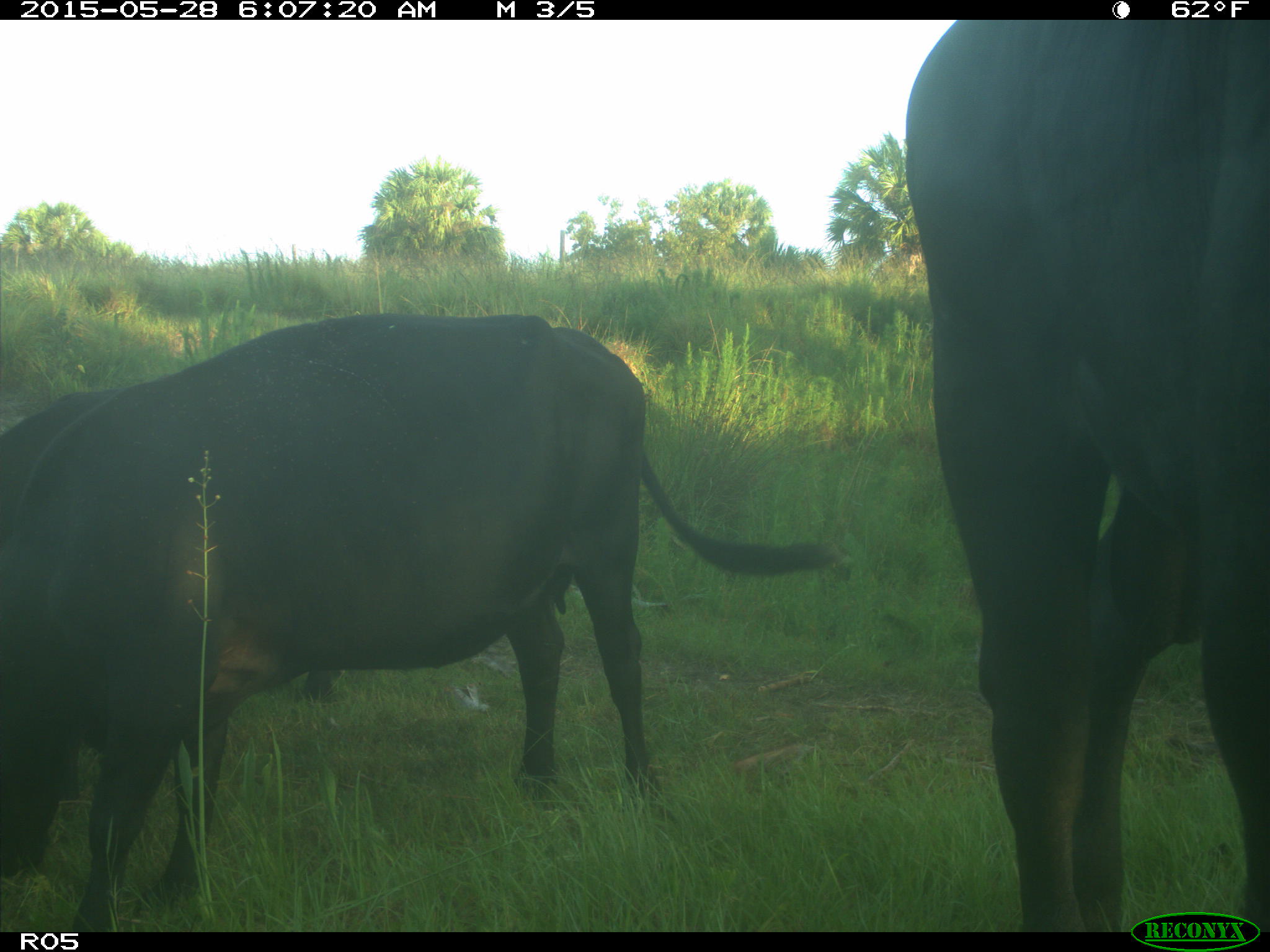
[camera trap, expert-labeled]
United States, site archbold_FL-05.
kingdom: Animalia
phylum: Chordata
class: Mammalia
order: Artiodactyla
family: Bovidae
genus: Bos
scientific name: Bos taurus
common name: domestic cow